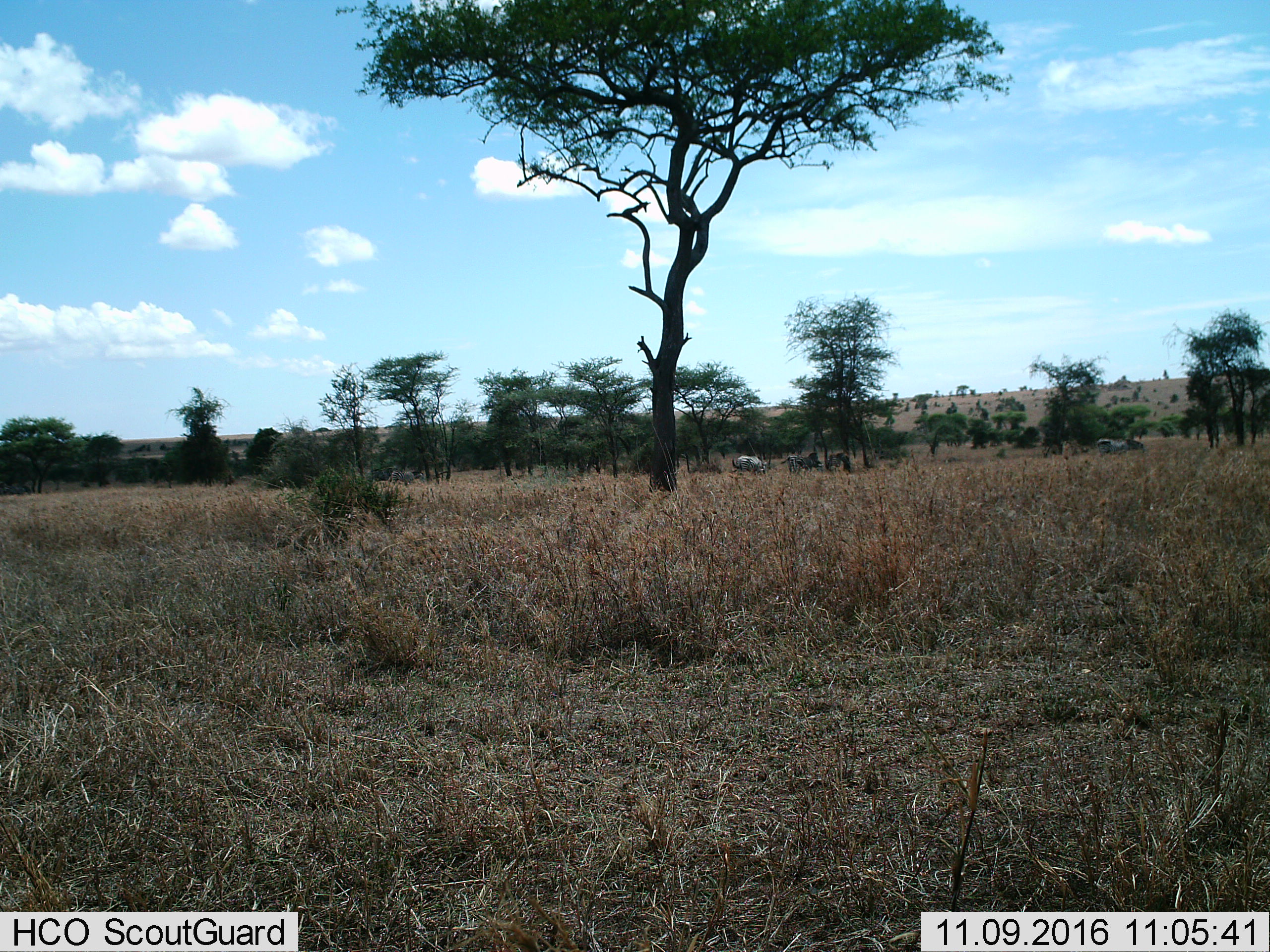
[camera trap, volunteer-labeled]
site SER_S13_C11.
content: unidentified animal